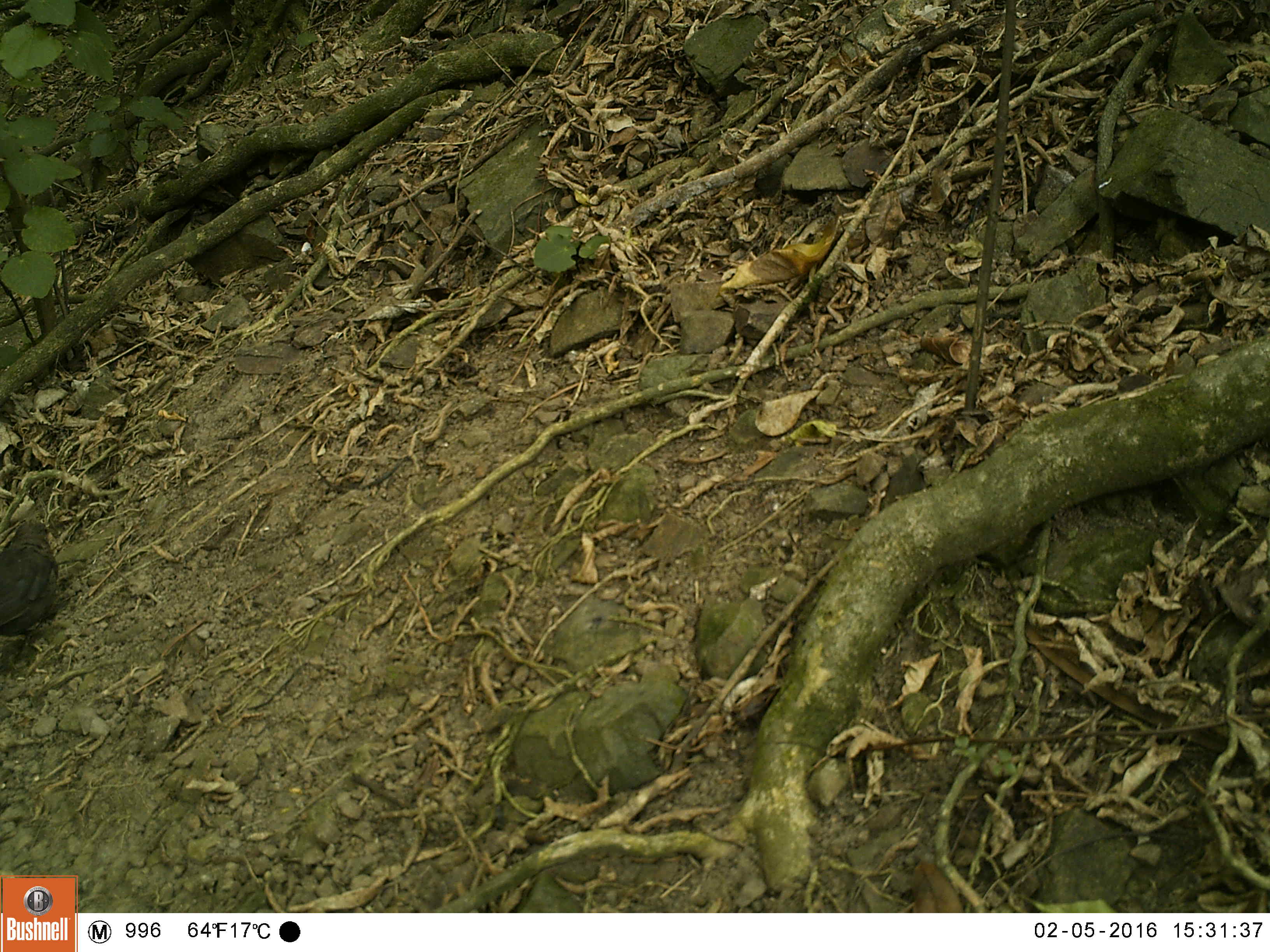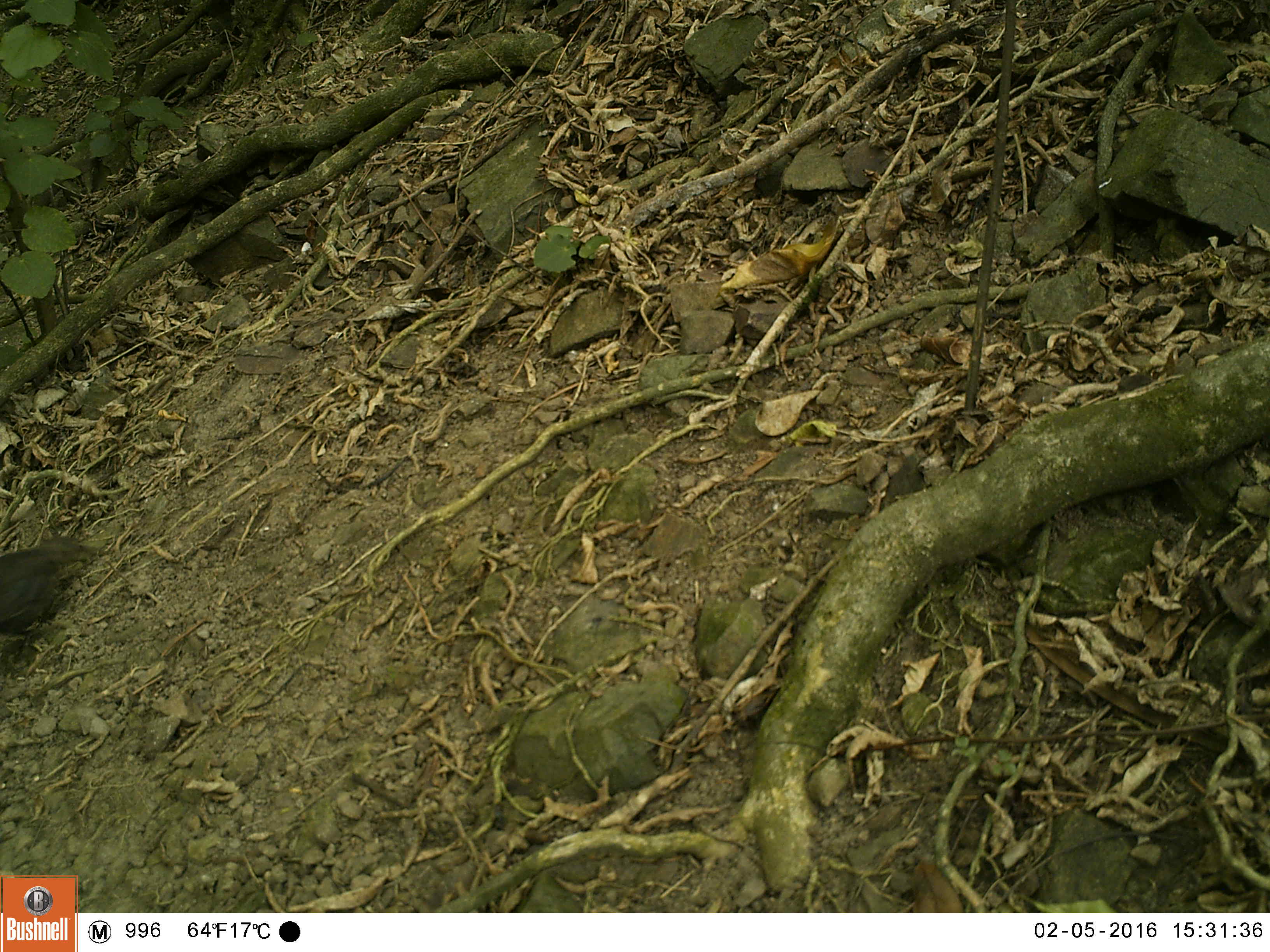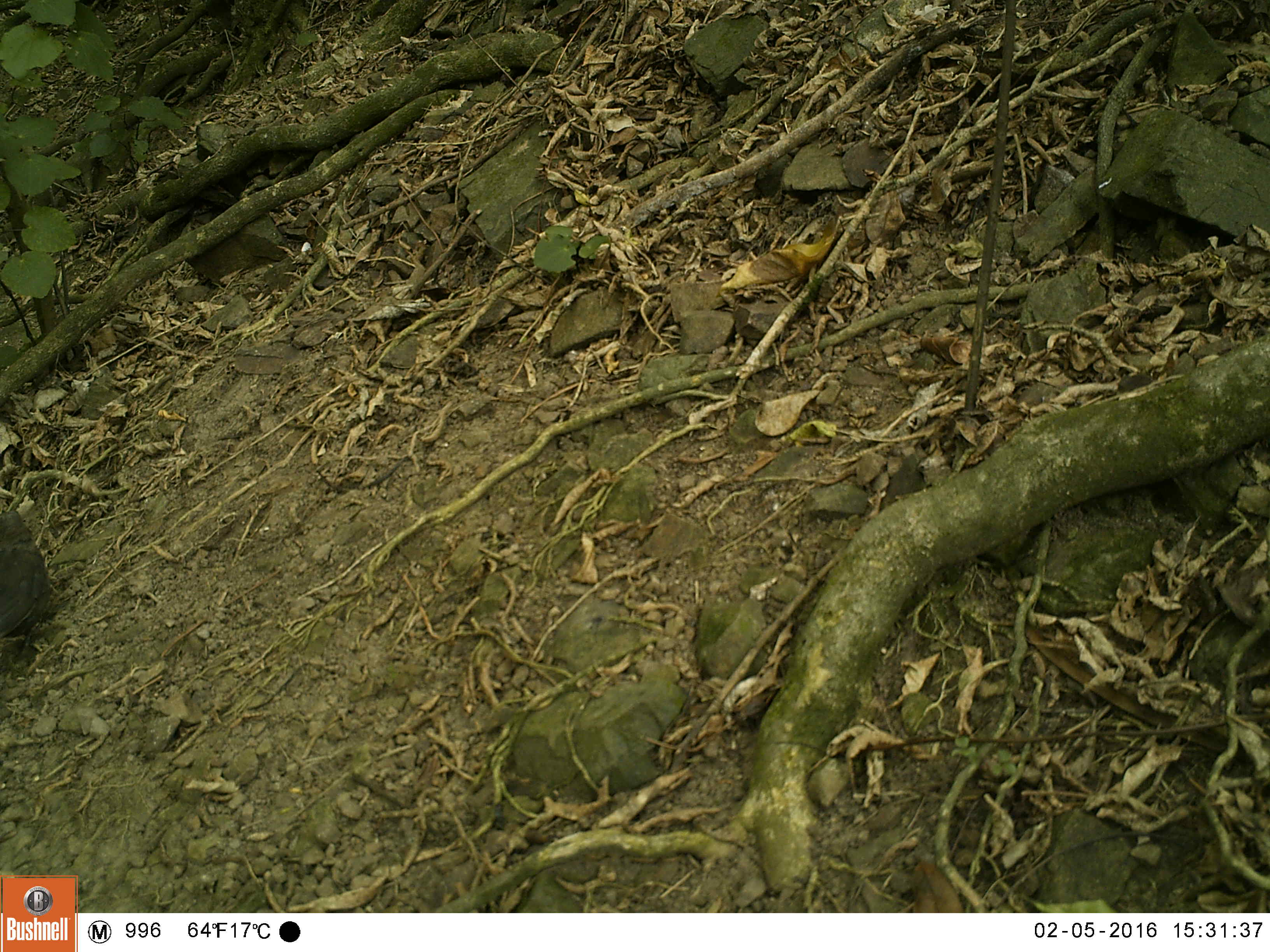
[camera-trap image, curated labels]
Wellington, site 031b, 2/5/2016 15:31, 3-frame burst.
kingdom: Animalia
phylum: Chordata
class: Aves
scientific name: Aves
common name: bird